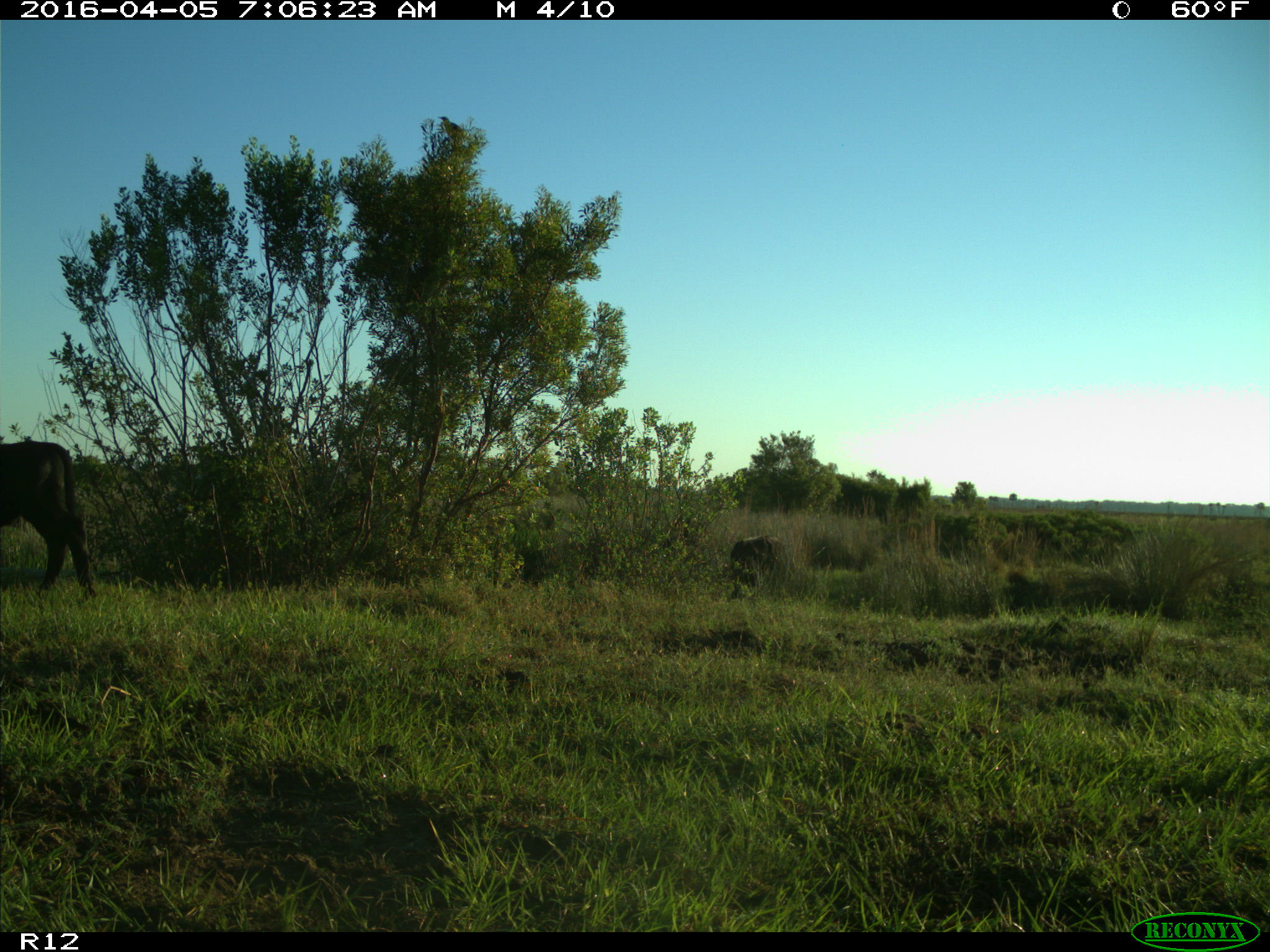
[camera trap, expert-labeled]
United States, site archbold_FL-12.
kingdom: Animalia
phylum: Chordata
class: Mammalia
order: Artiodactyla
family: Bovidae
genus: Bos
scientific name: Bos taurus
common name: domestic cow